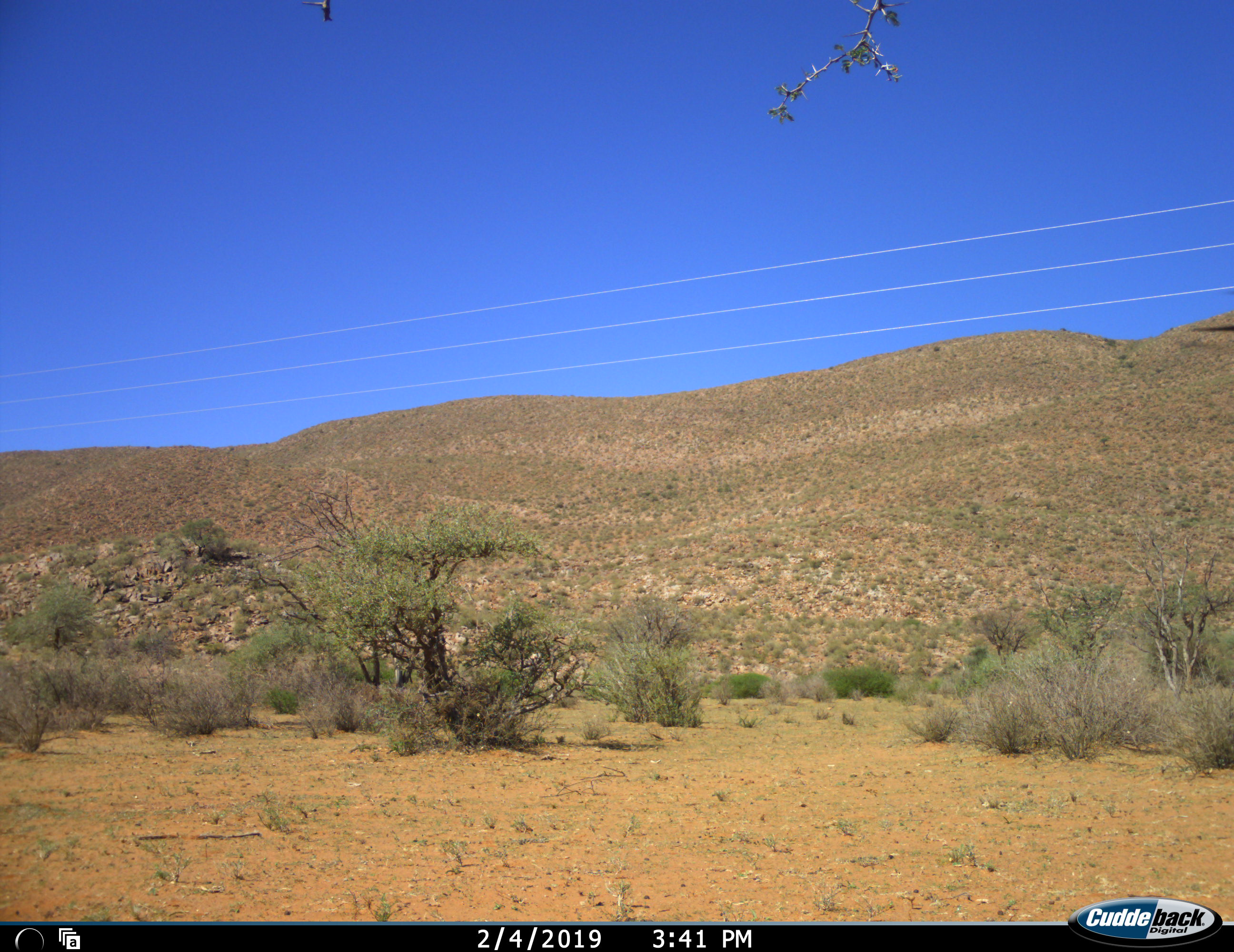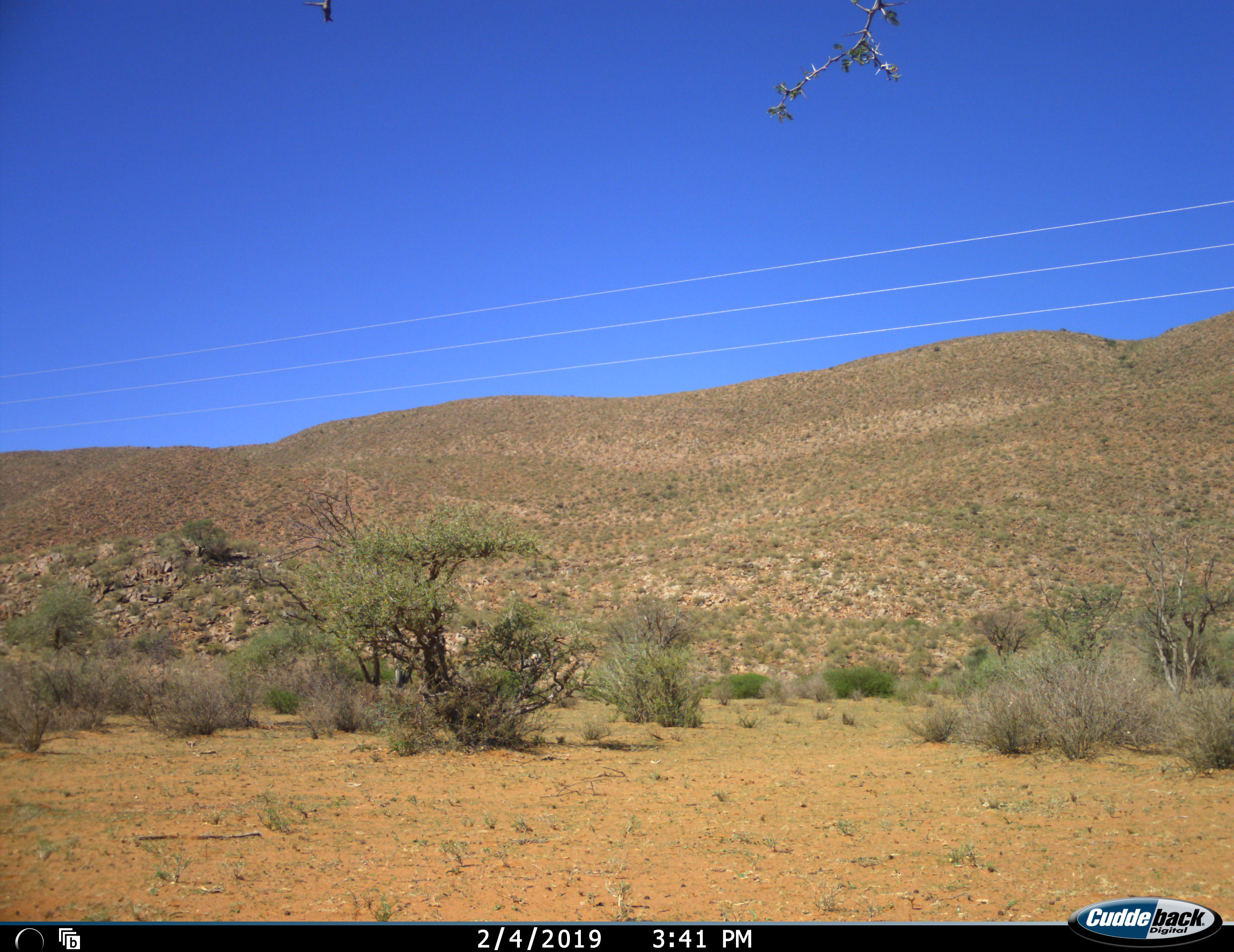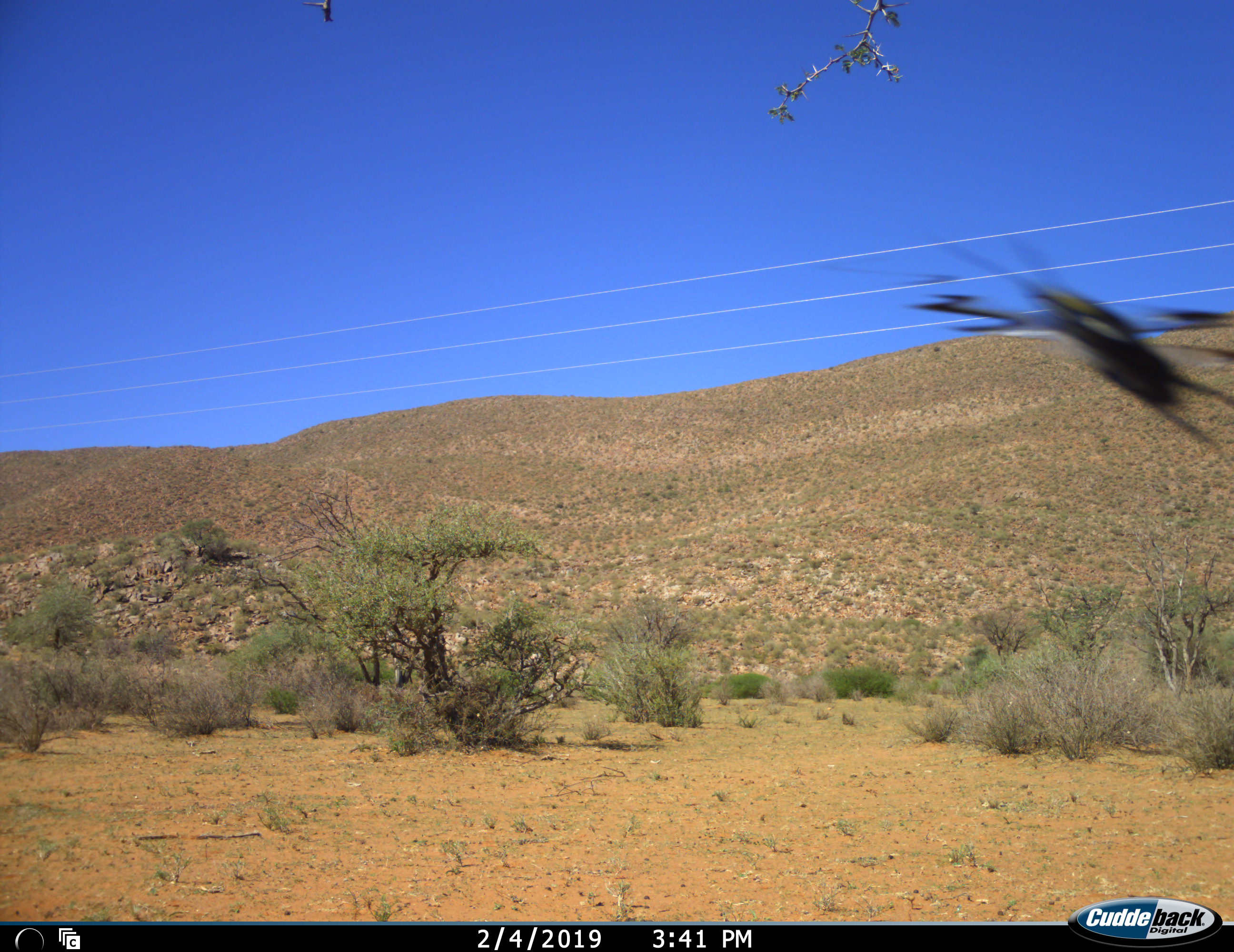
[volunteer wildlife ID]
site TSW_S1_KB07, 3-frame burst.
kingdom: Animalia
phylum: Chordata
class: Aves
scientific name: Aves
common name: bird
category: birdother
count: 1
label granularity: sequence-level